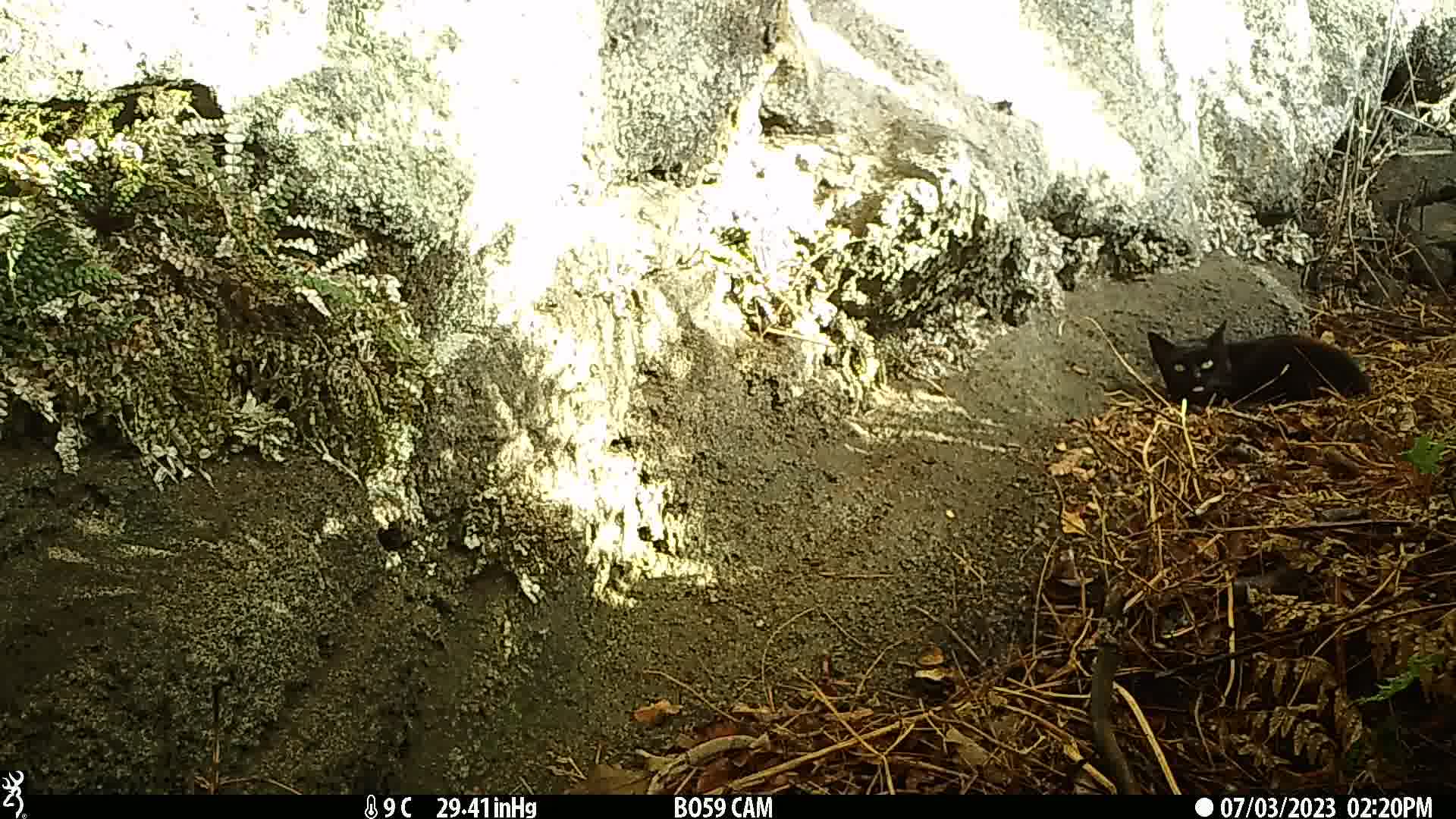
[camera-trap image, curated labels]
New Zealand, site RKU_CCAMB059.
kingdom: Animalia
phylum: Chordata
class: Mammalia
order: Carnivora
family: Felidae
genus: Felis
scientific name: Felis catus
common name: domestic cat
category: cat